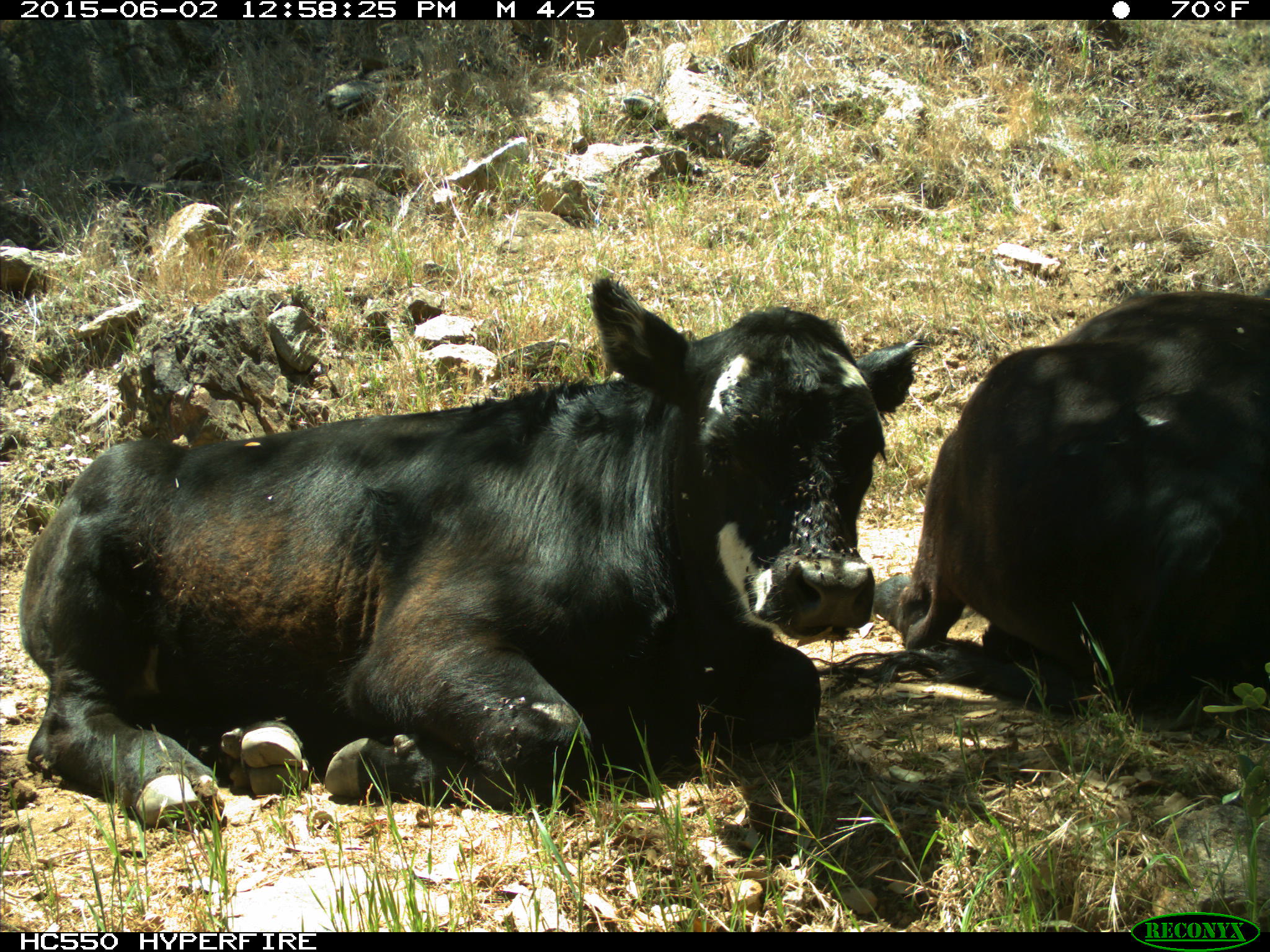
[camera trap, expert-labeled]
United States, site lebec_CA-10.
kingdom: Animalia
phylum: Chordata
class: Mammalia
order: Artiodactyla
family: Bovidae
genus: Bos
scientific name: Bos taurus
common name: domestic cow